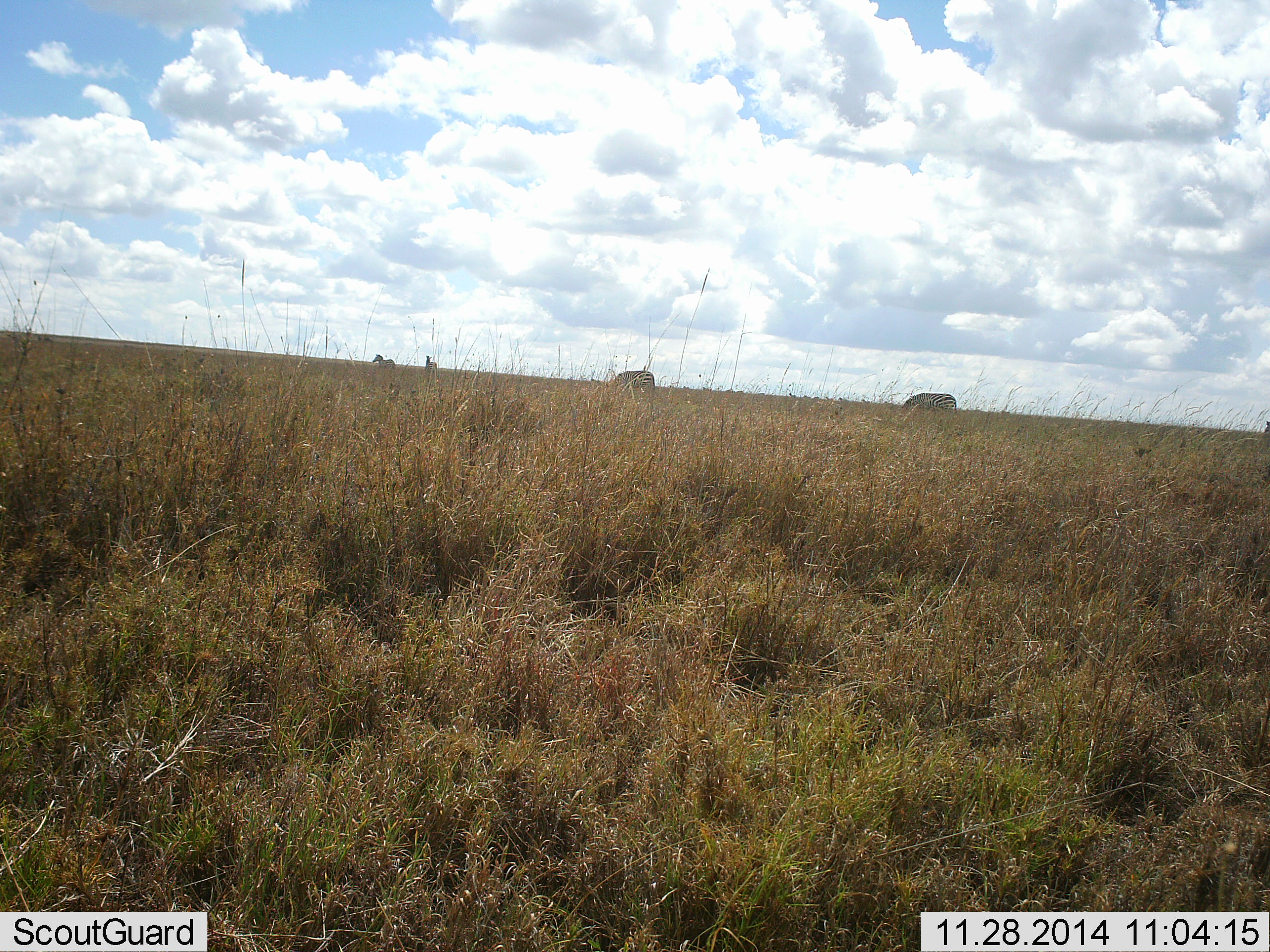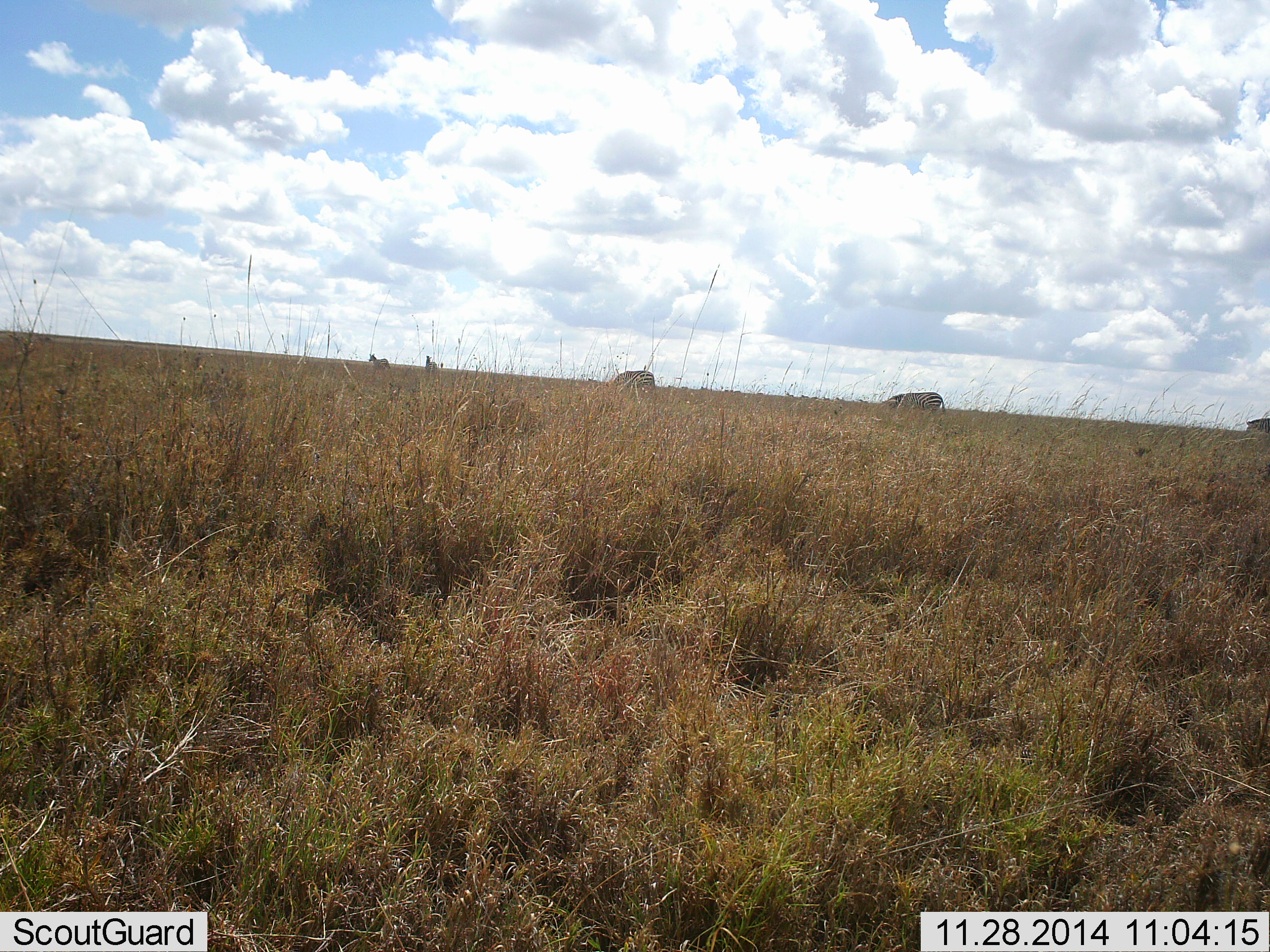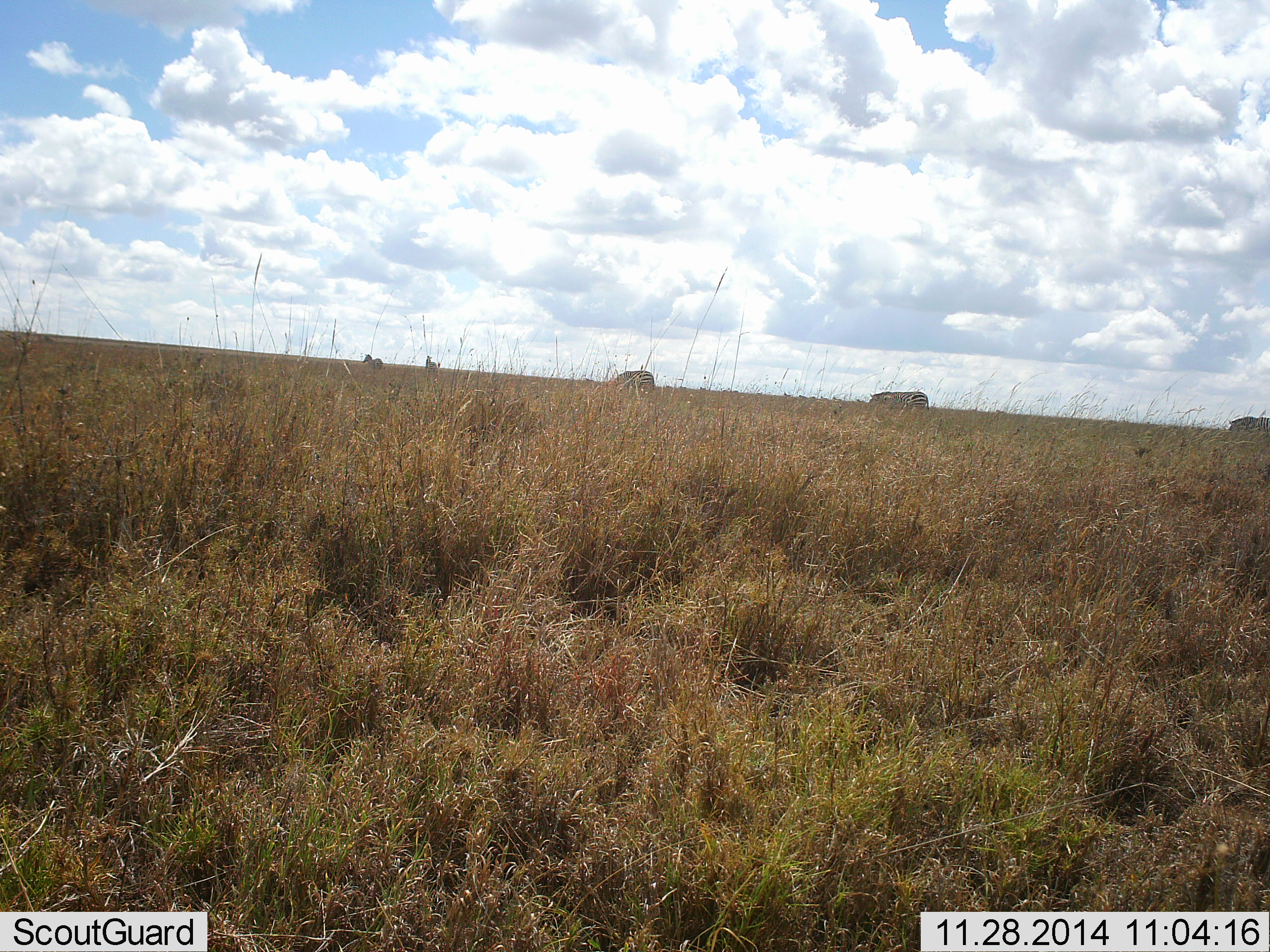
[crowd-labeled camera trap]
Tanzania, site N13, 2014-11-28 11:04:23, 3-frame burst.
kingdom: Animalia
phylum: Chordata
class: Mammalia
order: Perissodactyla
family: Equidae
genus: Equus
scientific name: Equus quagga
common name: plains zebra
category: zebra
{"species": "zebra (plains zebra) (Equus quagga)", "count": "5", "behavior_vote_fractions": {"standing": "36%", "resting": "0%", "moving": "55%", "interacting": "0%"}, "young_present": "0%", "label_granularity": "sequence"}